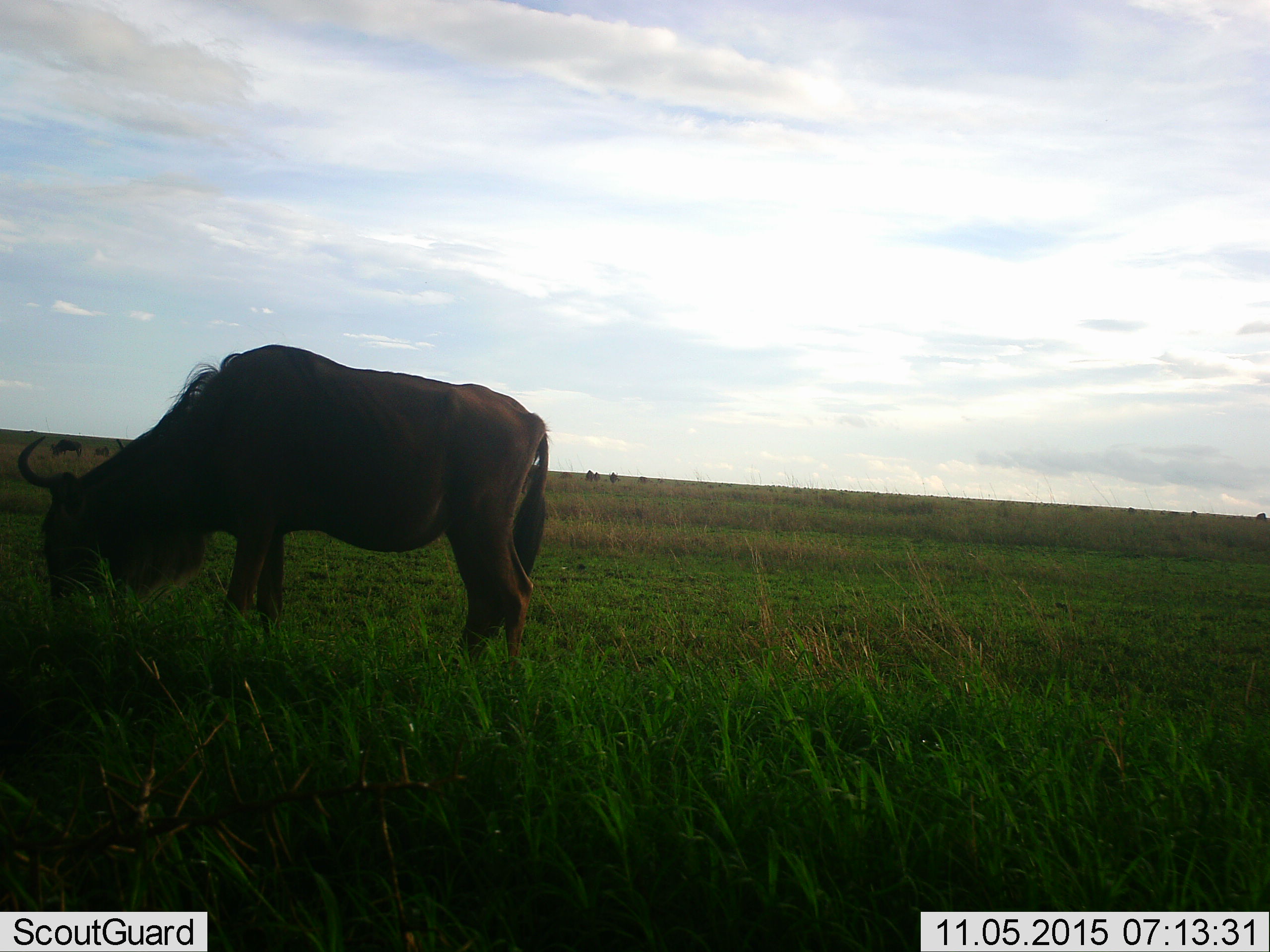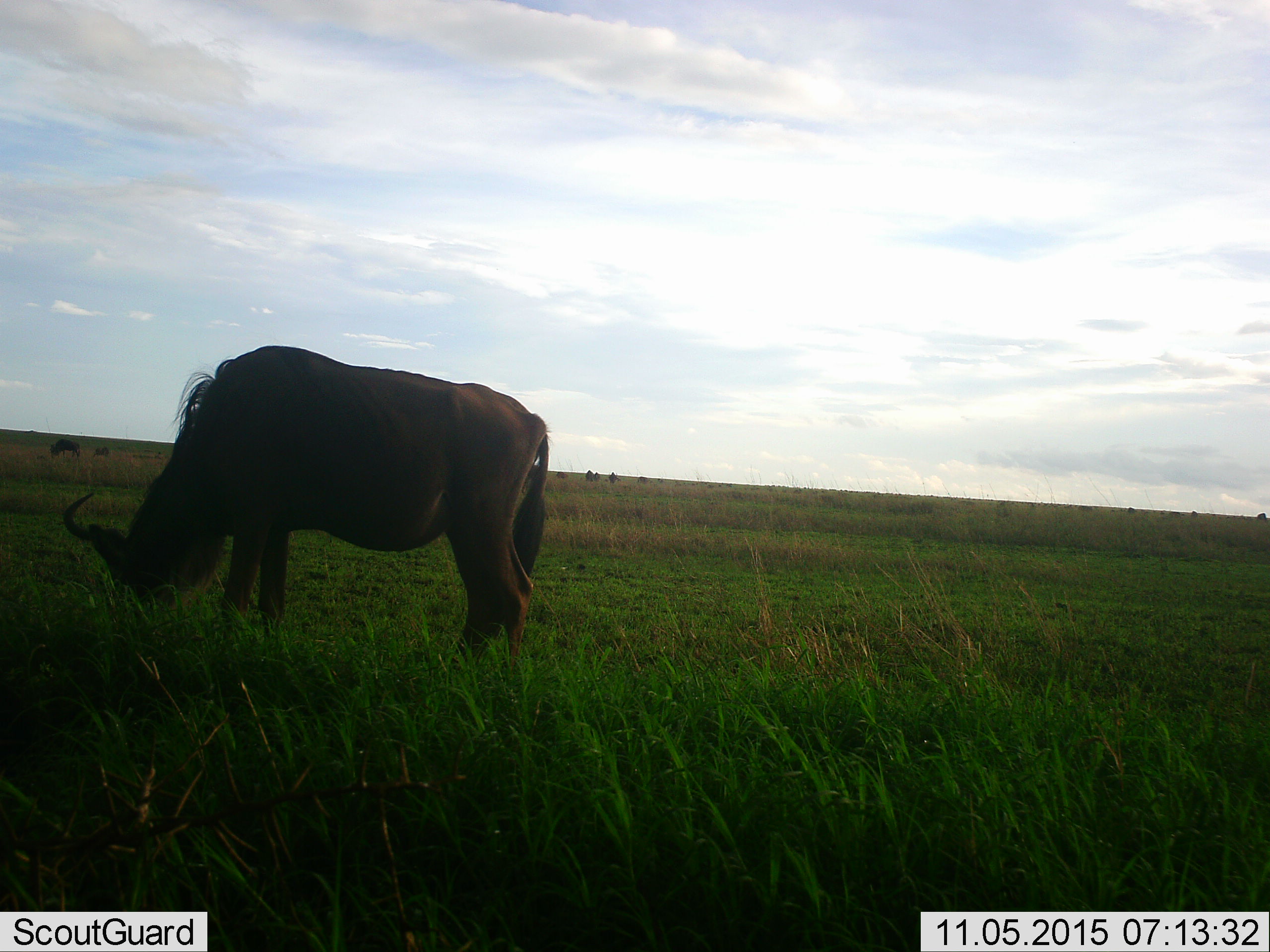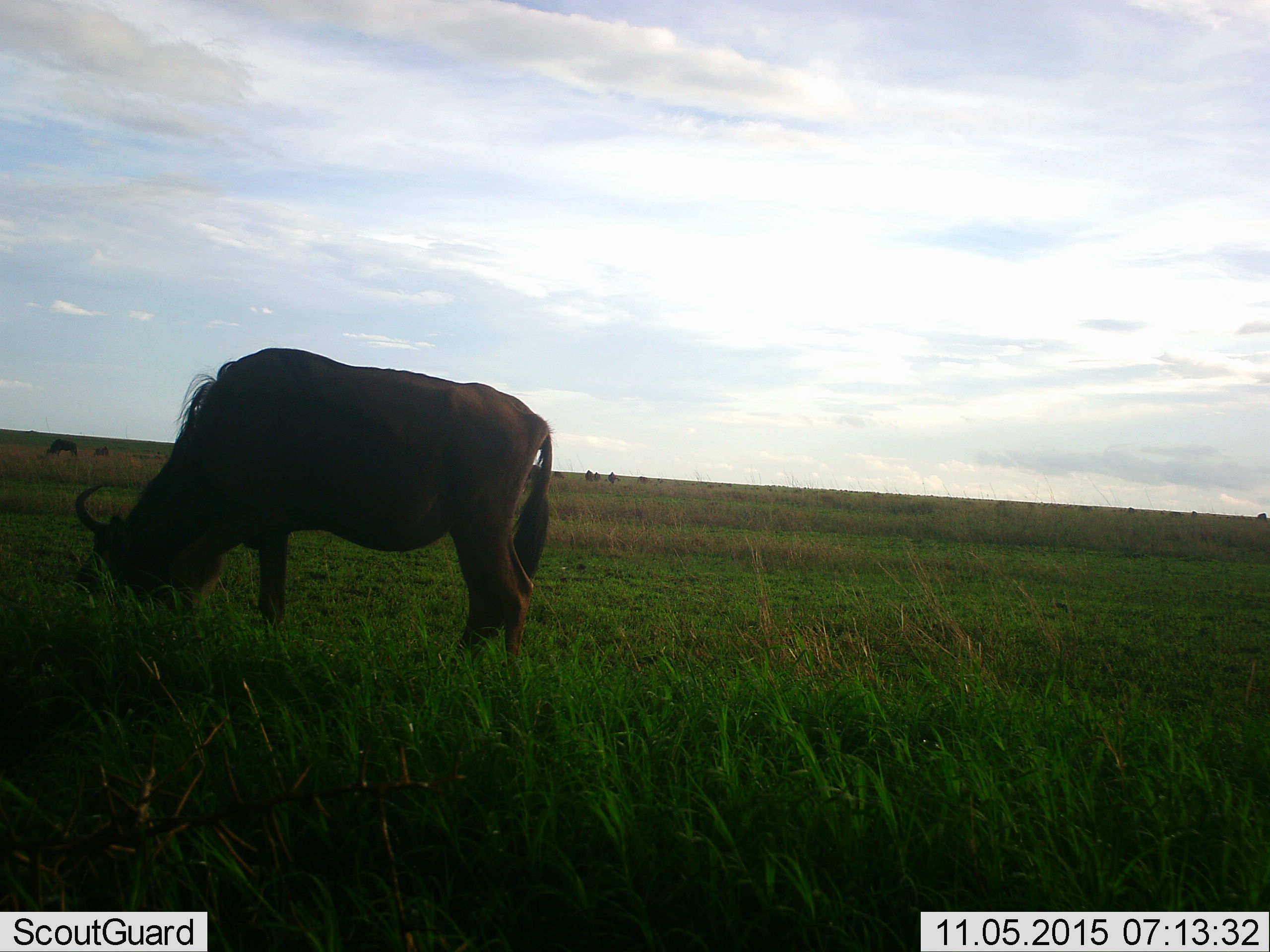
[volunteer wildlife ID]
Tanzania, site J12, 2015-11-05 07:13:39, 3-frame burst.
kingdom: Animalia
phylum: Chordata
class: Mammalia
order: Artiodactyla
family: Bovidae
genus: Connochaetes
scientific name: Connochaetes taurinus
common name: blue wildebeest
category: wildebeest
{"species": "wildebeest (blue wildebeest) (Connochaetes taurinus)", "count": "11-50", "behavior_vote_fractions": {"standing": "71%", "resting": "0%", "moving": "14%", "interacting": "0%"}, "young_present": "0%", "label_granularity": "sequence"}